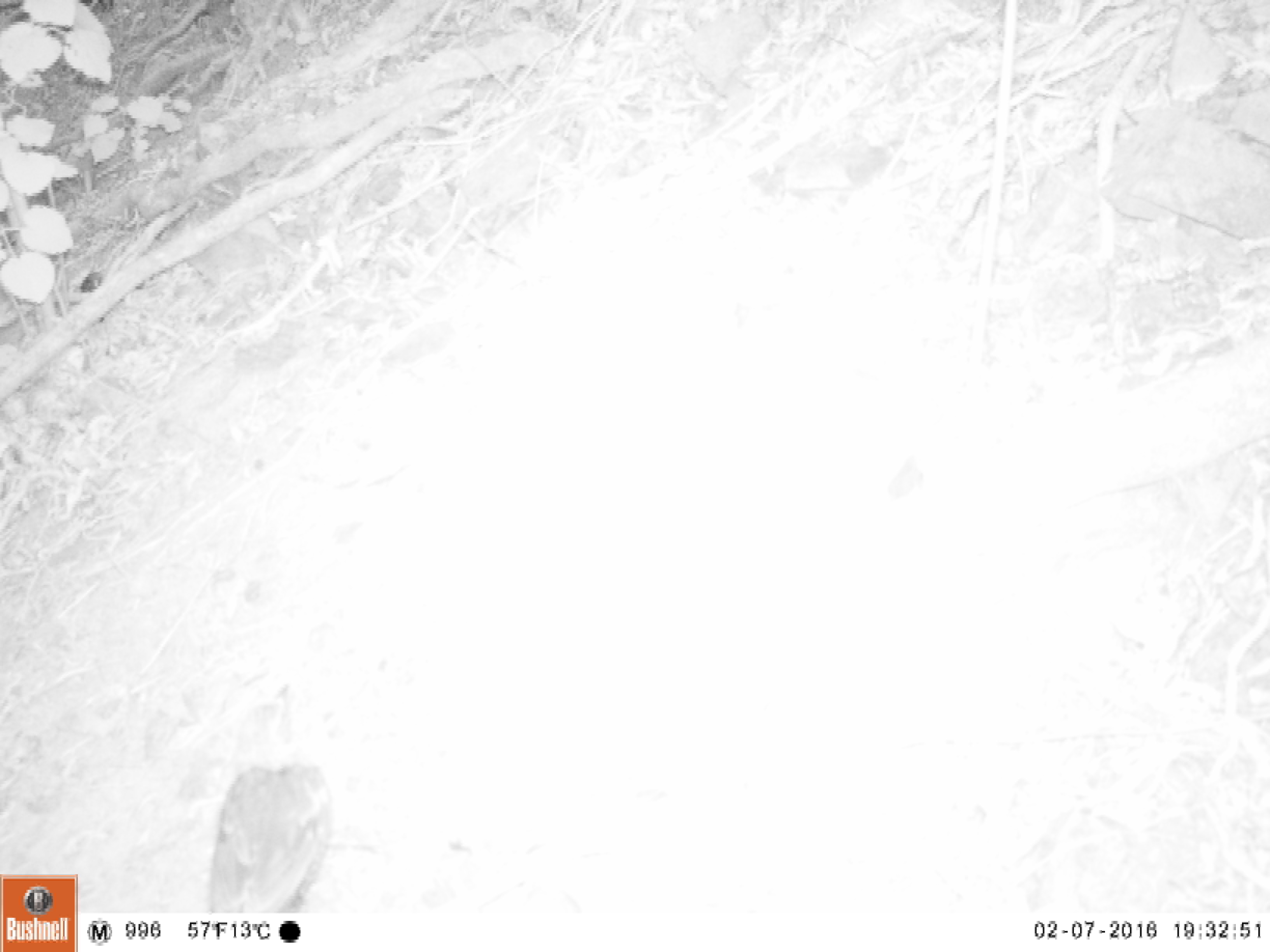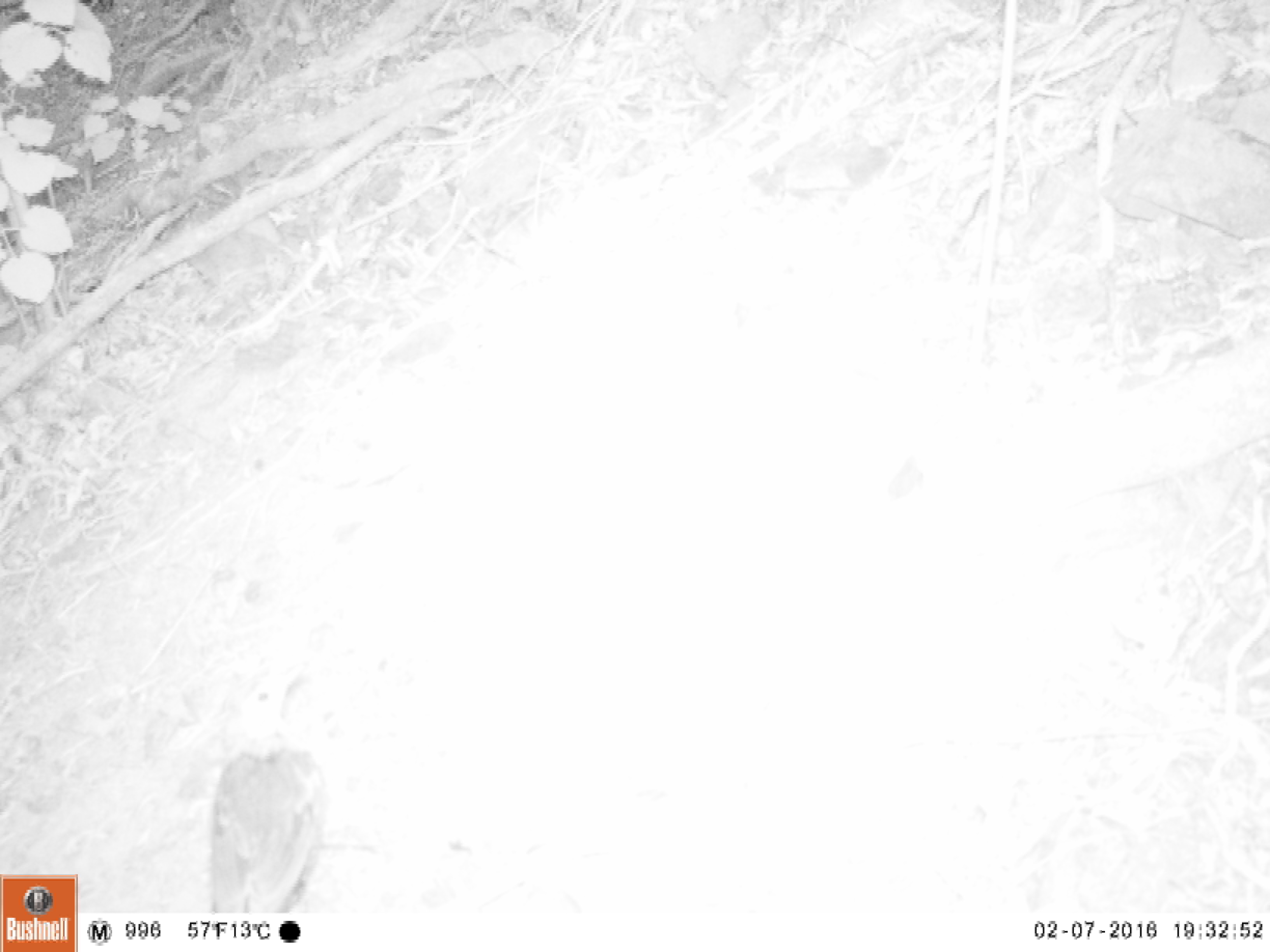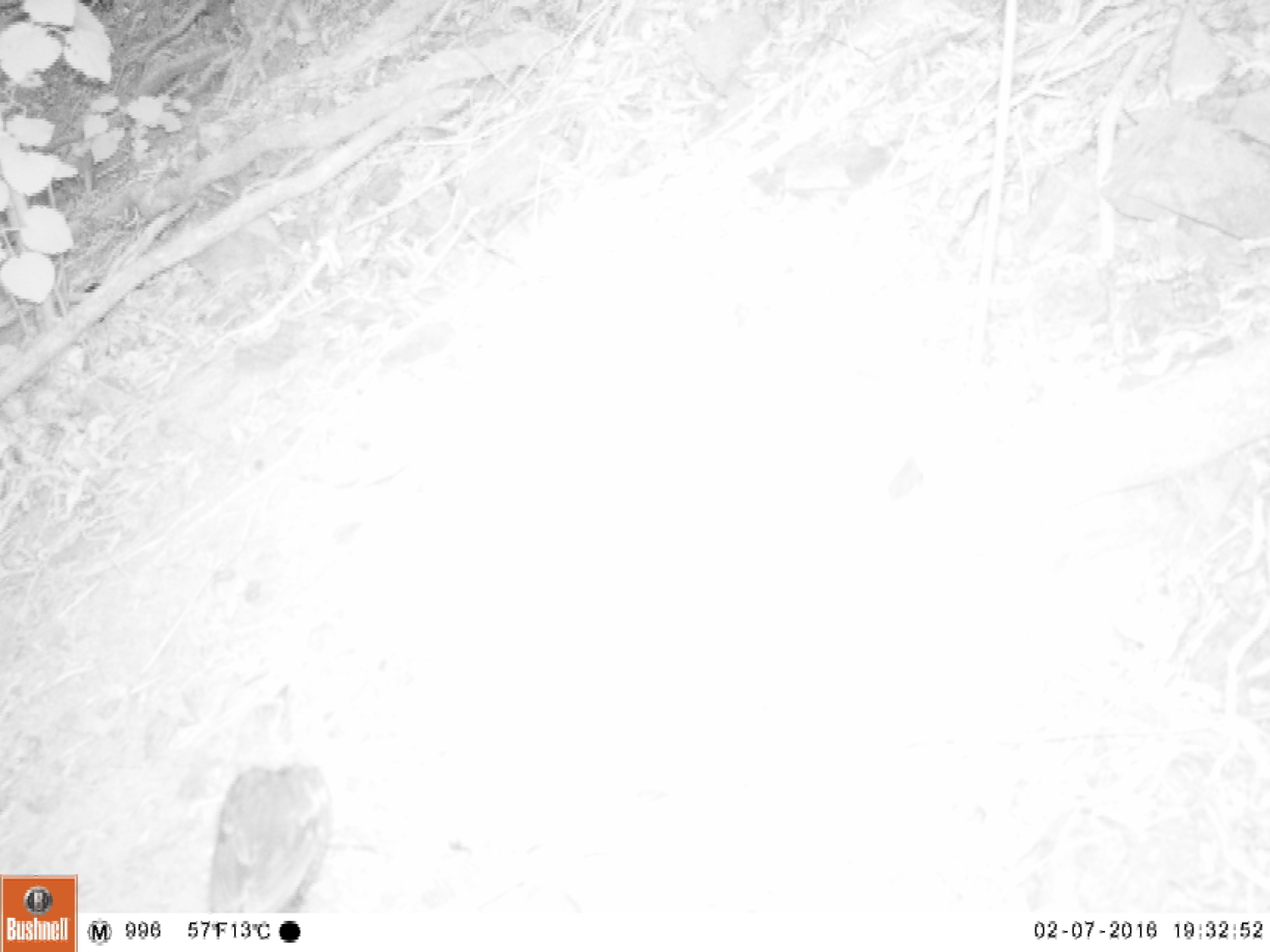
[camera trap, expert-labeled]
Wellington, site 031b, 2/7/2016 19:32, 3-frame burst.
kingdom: Animalia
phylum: Chordata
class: Aves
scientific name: Aves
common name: bird